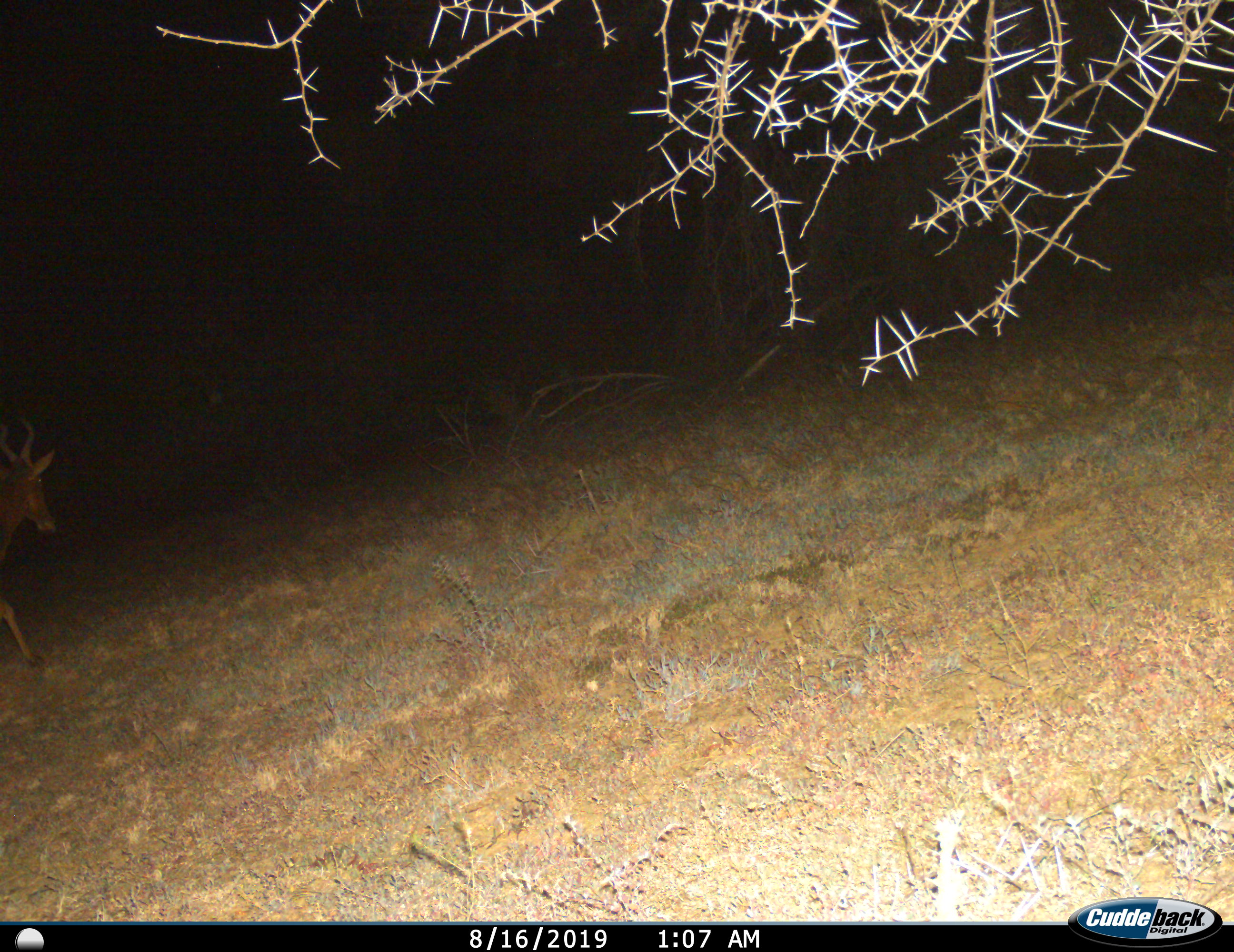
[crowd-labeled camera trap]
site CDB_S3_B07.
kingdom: Animalia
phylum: Chordata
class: Mammalia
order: Artiodactyla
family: Bovidae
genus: Alcelaphus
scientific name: Alcelaphus buselaphus caama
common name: red hartebeest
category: hartebeestred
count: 1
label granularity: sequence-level